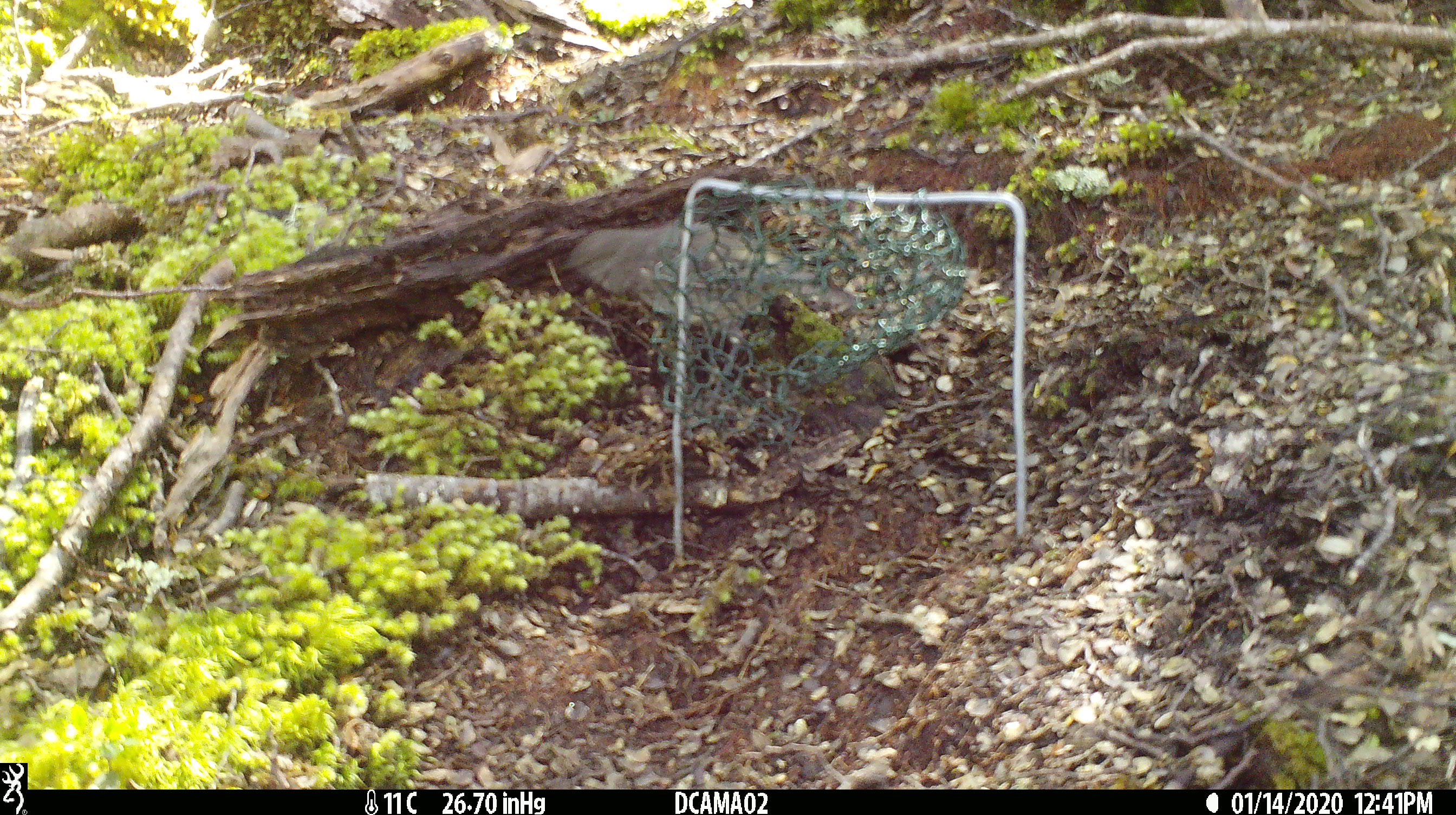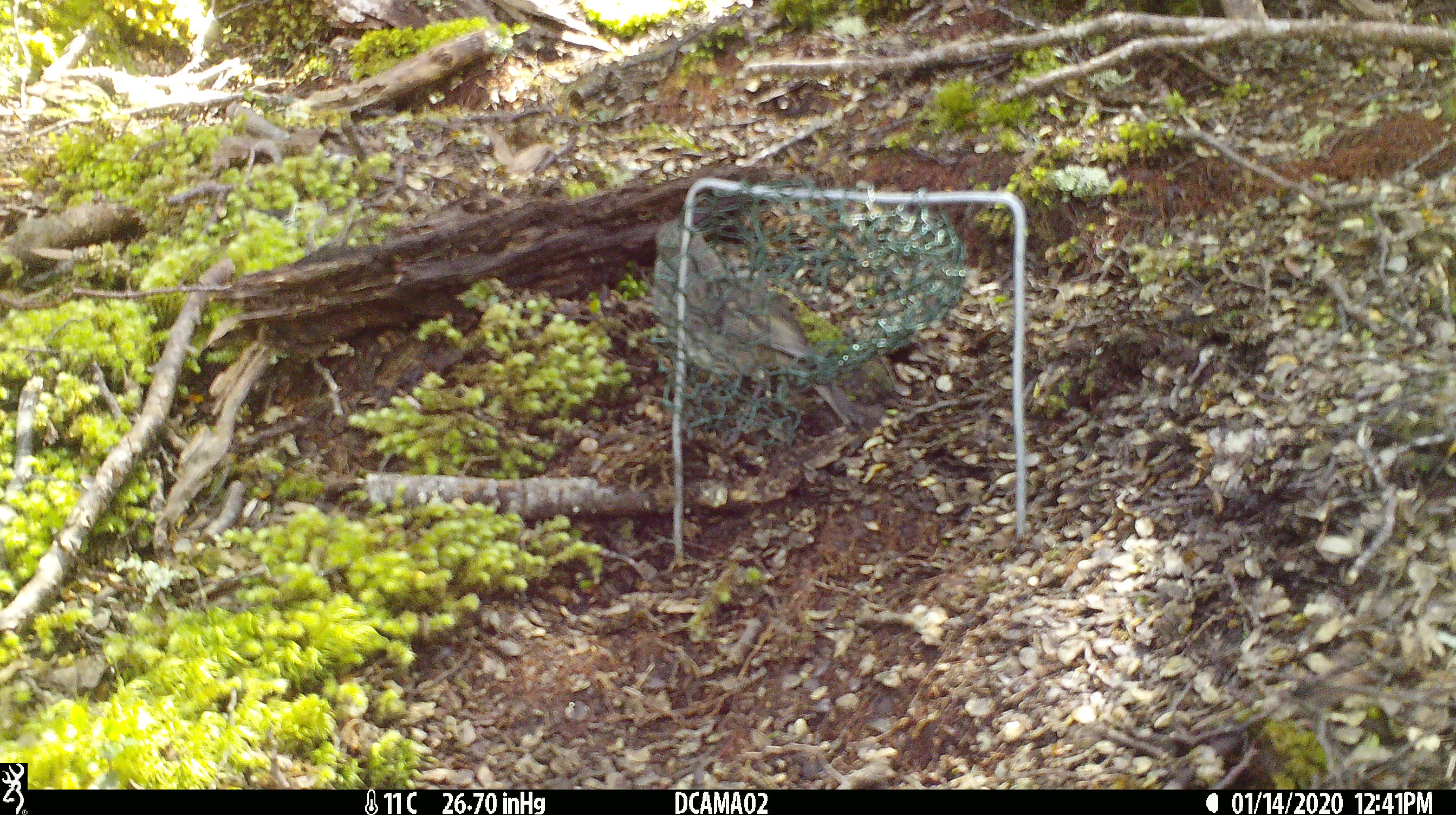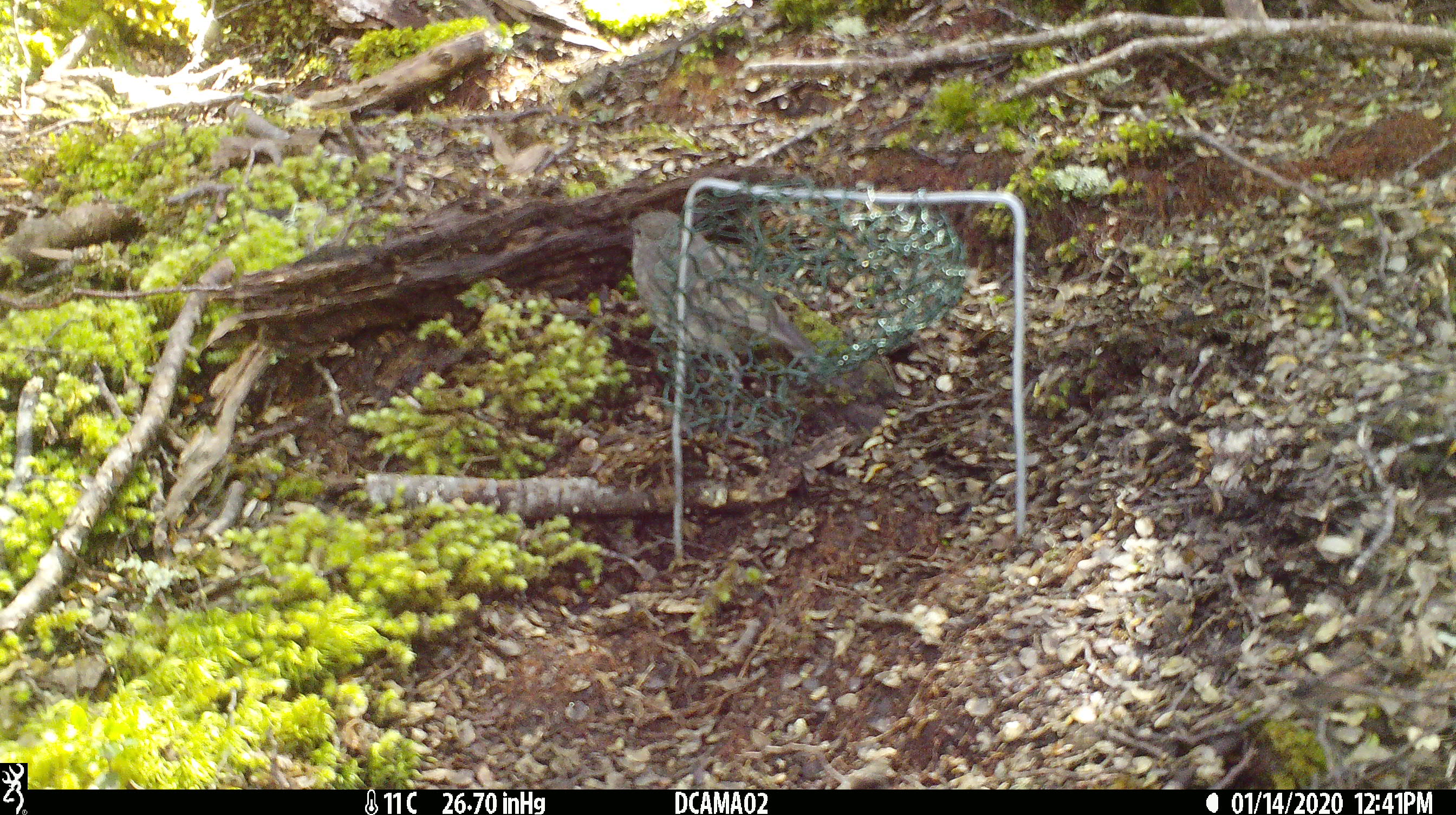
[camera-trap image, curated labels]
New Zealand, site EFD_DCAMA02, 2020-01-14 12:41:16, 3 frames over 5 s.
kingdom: Animalia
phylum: Chordata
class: Aves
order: Passeriformes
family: Petroicidae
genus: Petroica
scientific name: Petroica australis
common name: new zealand robin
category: robin